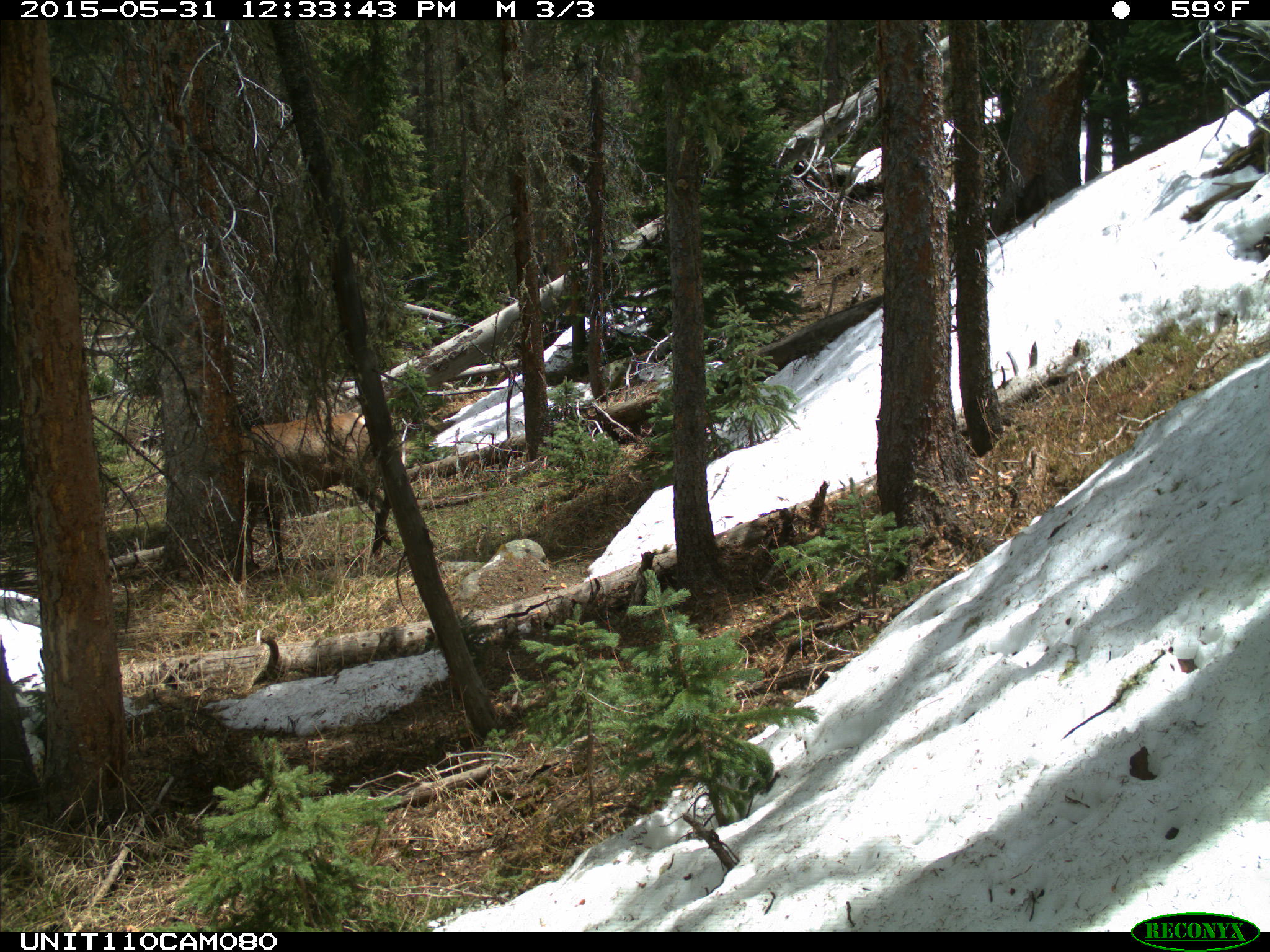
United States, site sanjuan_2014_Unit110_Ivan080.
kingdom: Animalia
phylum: Chordata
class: Mammalia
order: Artiodactyla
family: Cervidae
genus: Cervus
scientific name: Cervus elaphus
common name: red deer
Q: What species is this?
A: Cervus elaphus (red deer).